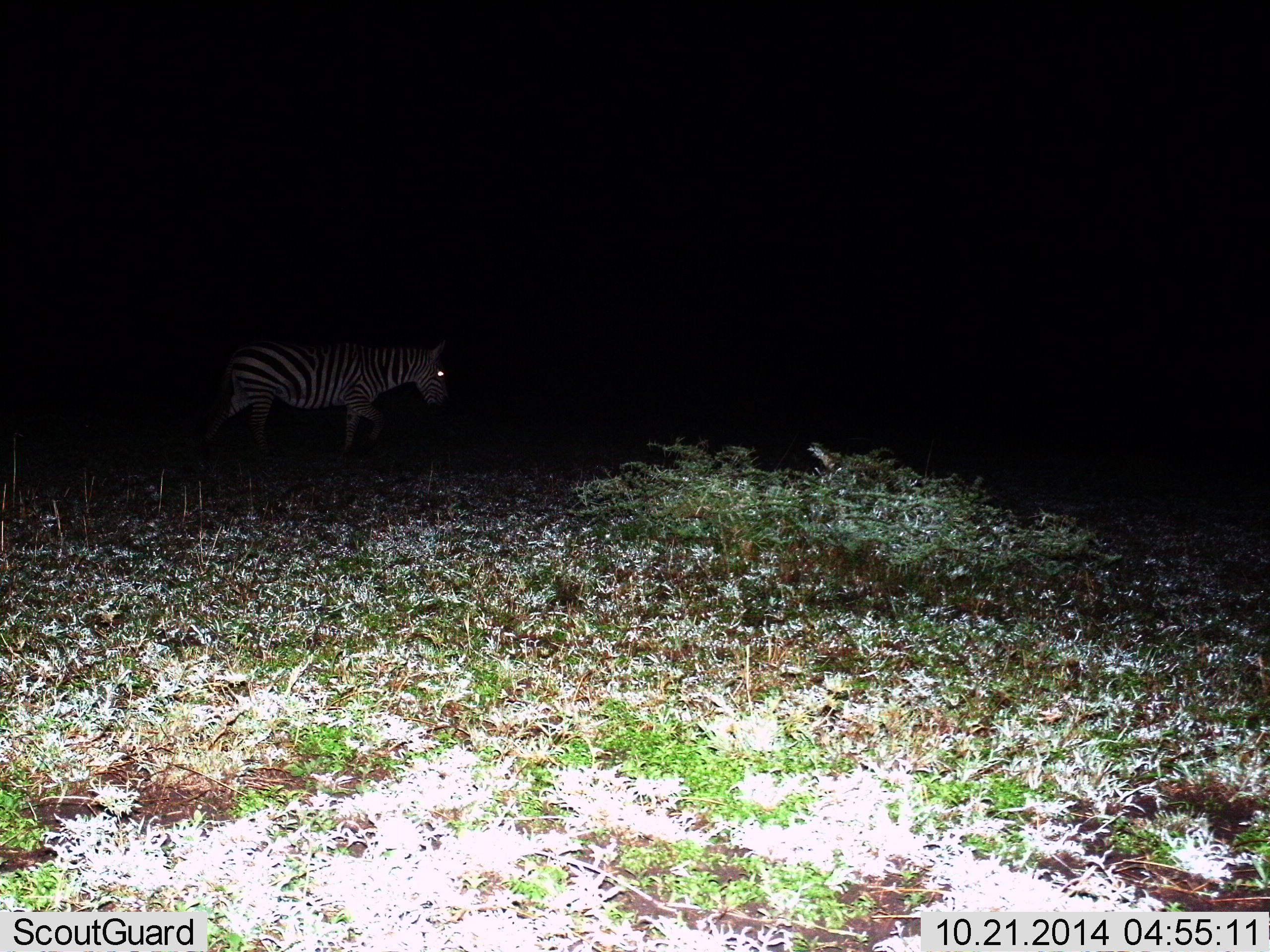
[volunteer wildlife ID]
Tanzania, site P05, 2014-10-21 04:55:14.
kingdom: Animalia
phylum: Chordata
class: Mammalia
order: Perissodactyla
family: Equidae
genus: Equus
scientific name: Equus quagga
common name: plains zebra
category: zebra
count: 1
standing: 30%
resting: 0%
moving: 70%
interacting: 0%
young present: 0%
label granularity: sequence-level